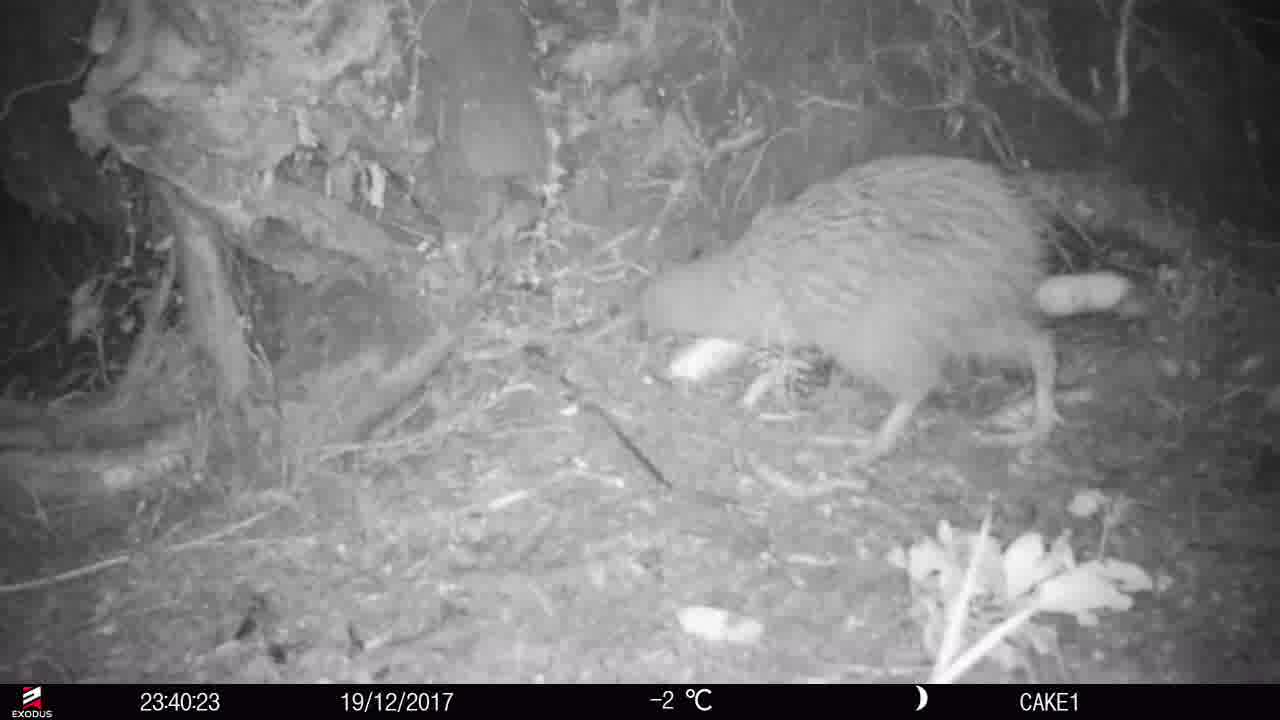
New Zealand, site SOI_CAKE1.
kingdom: Animalia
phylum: Chordata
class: Aves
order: Apterygiformes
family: Apterygidae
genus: Apteryx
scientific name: Apteryx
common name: kiwi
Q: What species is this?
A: Kiwi (Apteryx).